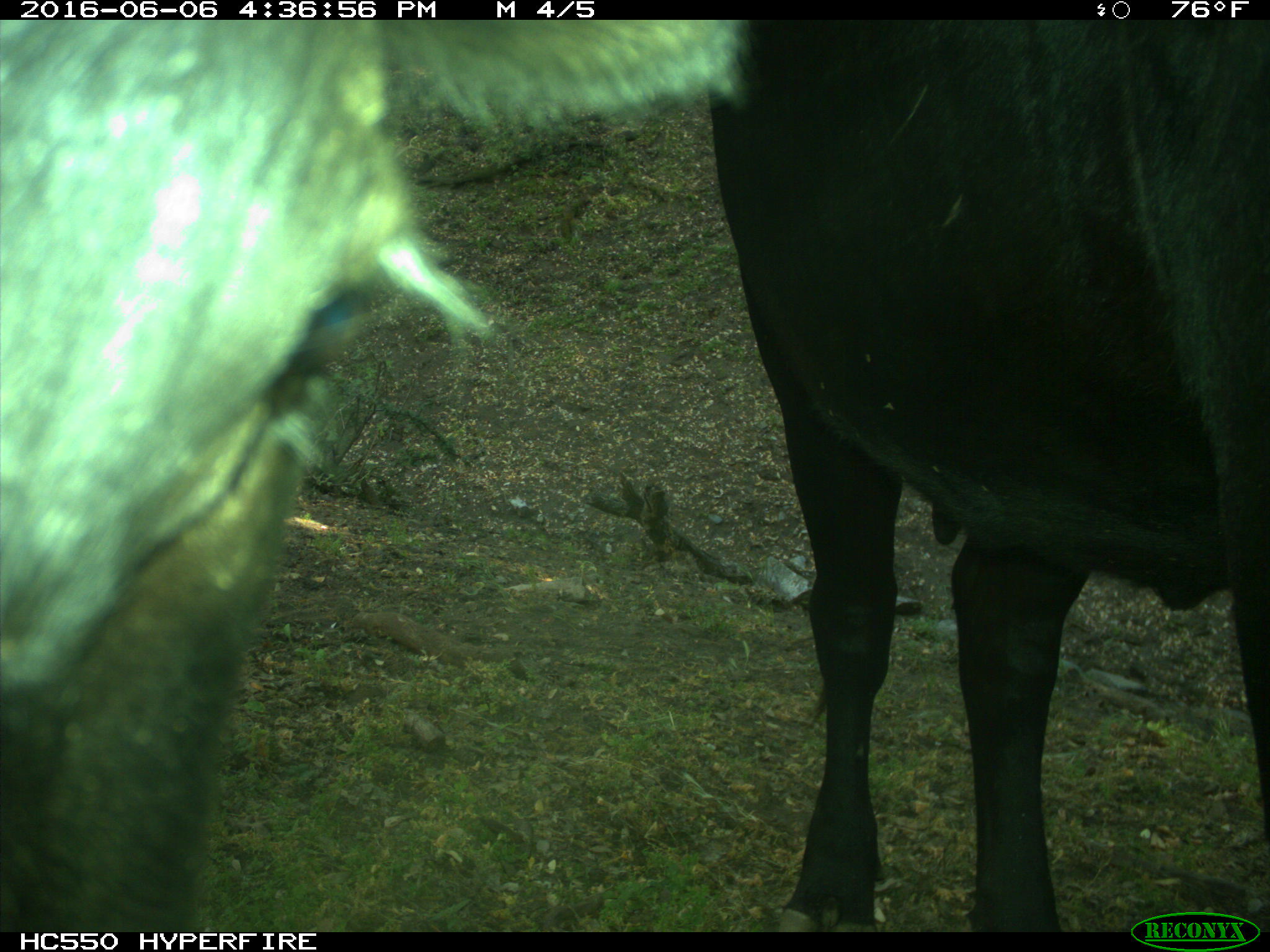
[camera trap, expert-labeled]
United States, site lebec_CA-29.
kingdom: Animalia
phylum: Chordata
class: Mammalia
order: Artiodactyla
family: Bovidae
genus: Bos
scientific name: Bos taurus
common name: domestic cow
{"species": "Bos taurus (domestic cow)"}